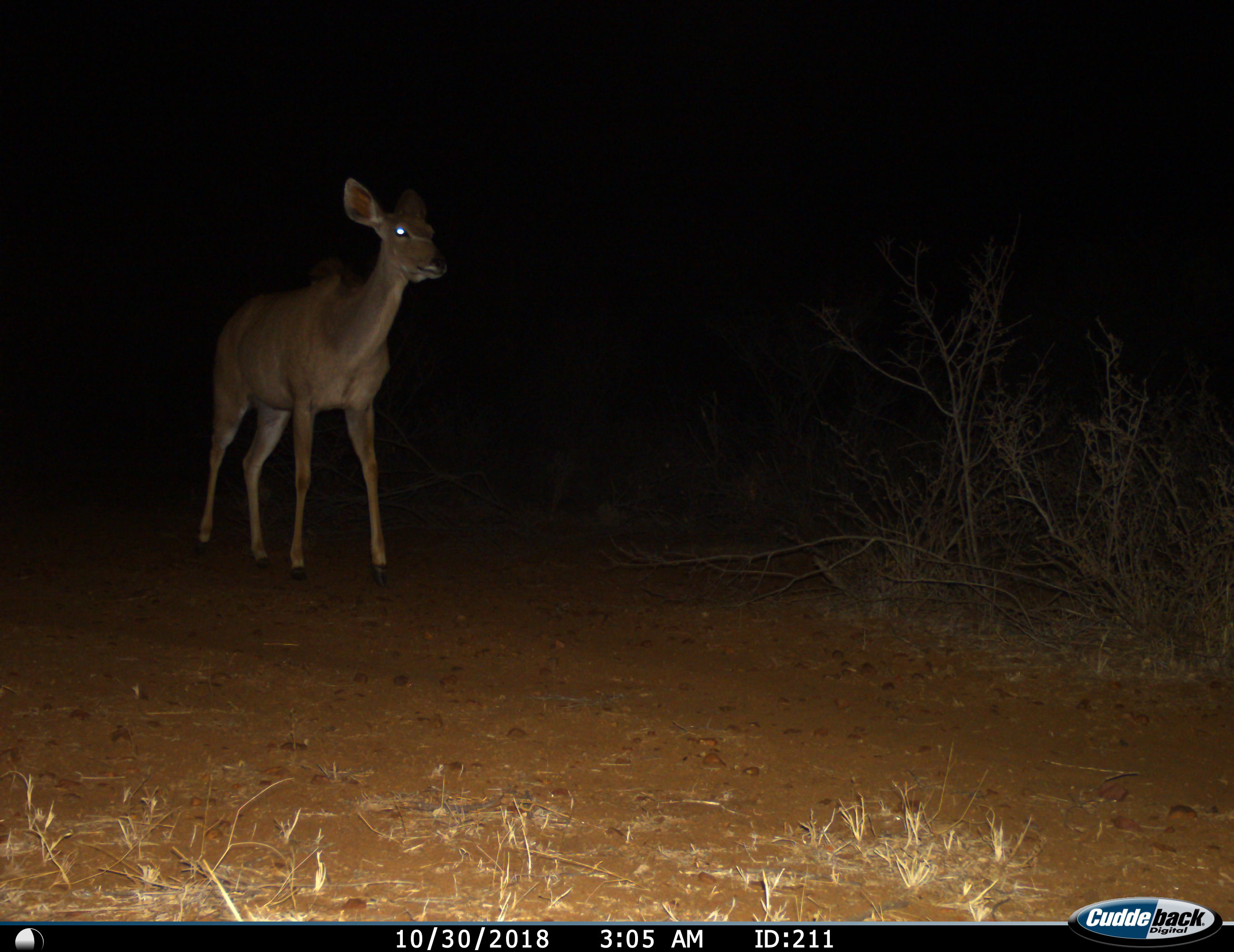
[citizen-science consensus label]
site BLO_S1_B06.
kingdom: Animalia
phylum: Chordata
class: Mammalia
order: Artiodactyla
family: Bovidae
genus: Tragelaphus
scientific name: Tragelaphus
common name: kudu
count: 1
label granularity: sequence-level